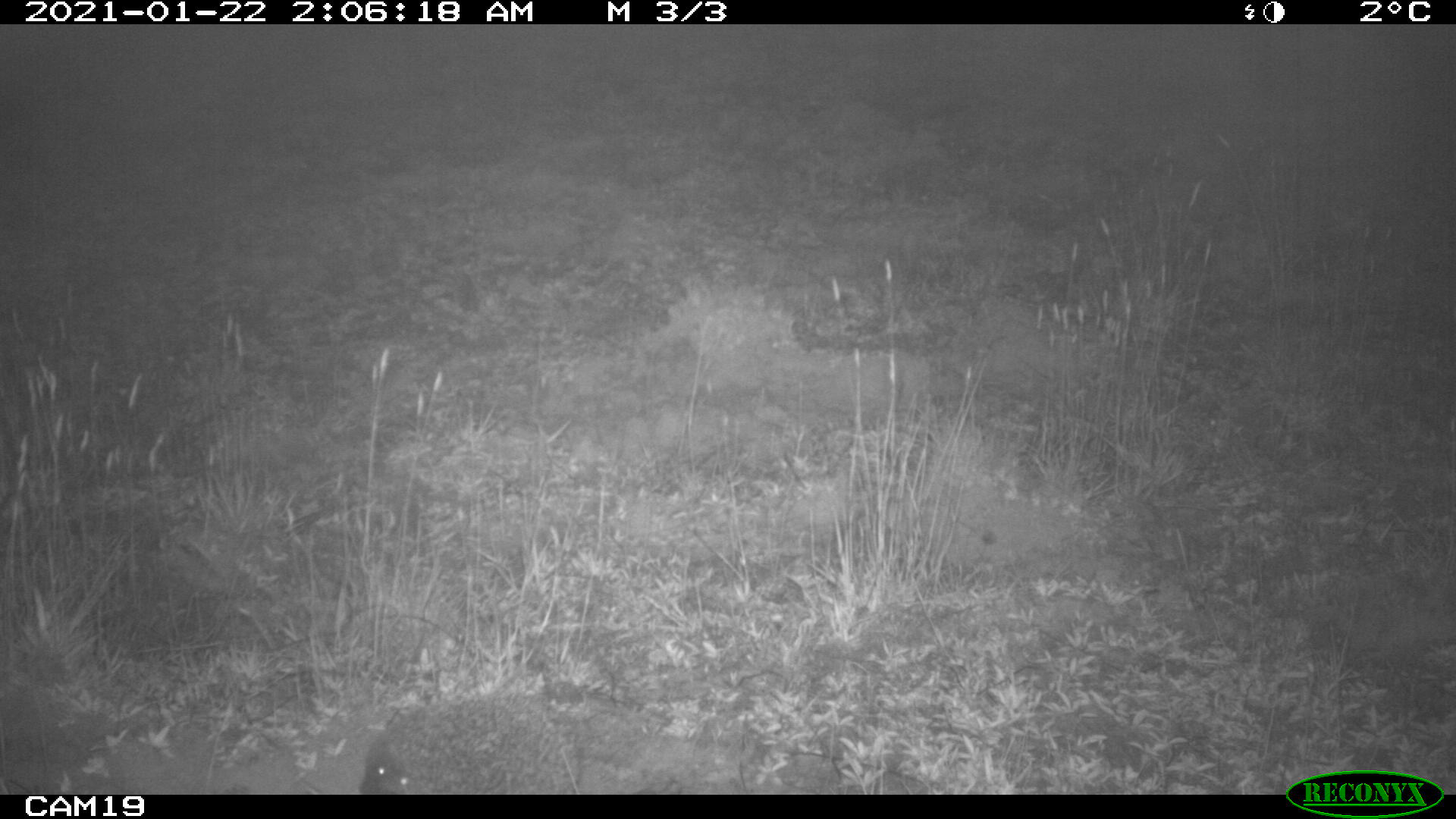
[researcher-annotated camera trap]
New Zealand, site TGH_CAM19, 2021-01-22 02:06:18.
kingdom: Animalia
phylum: Chordata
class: Mammalia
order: Eulipotyphla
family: Erinaceidae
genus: Erinaceus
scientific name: Erinaceus europaeus europaeus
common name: european hedgehog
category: hedgehog